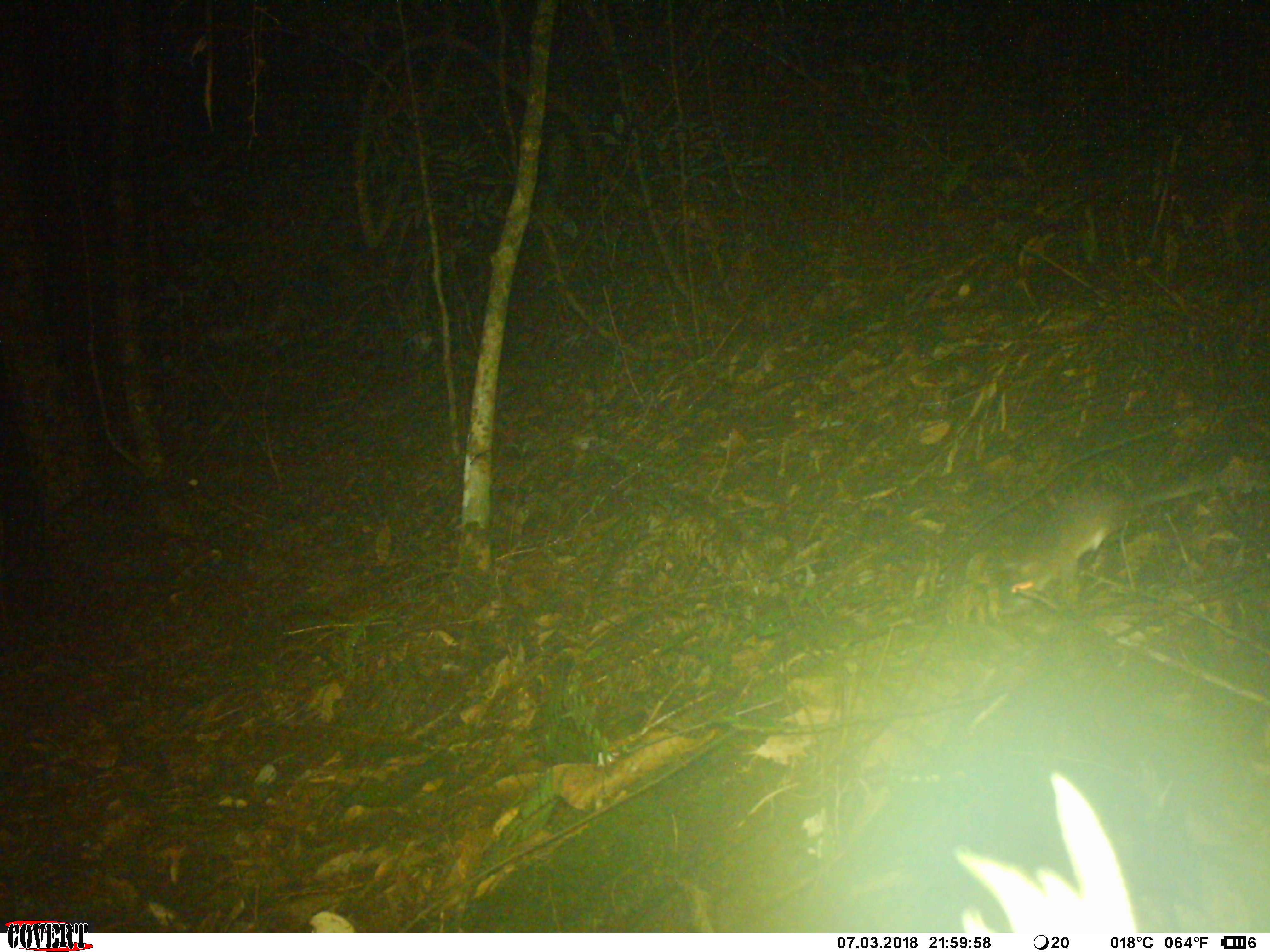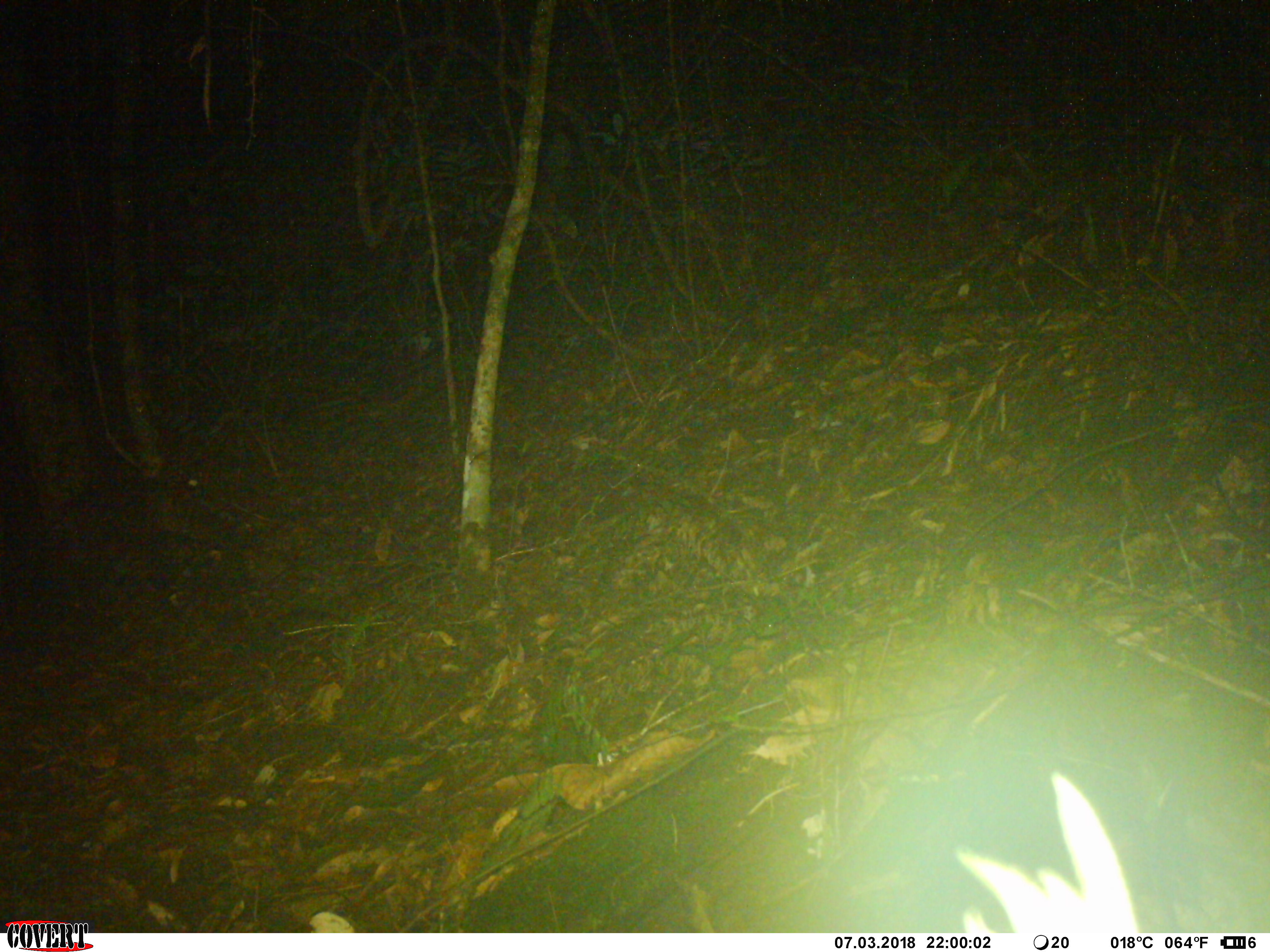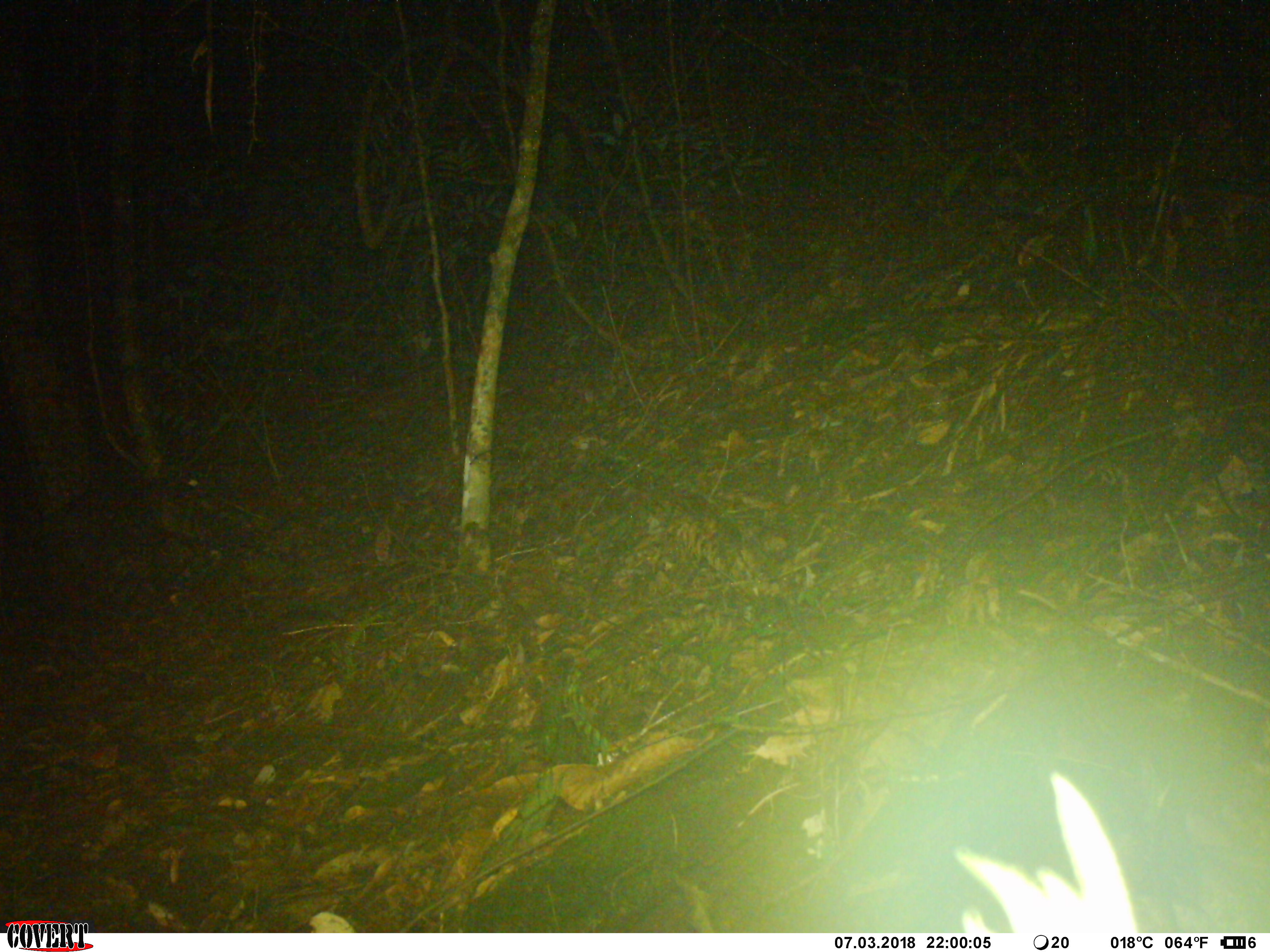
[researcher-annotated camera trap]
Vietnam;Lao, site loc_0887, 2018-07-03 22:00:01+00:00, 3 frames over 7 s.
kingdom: Animalia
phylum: Chordata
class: Mammalia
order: Rodentia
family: Muridae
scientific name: Muridae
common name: old-world mice and rats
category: unidentified murid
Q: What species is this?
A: Unidentified murid (old-world mice and rats) (Muridae).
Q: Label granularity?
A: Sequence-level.